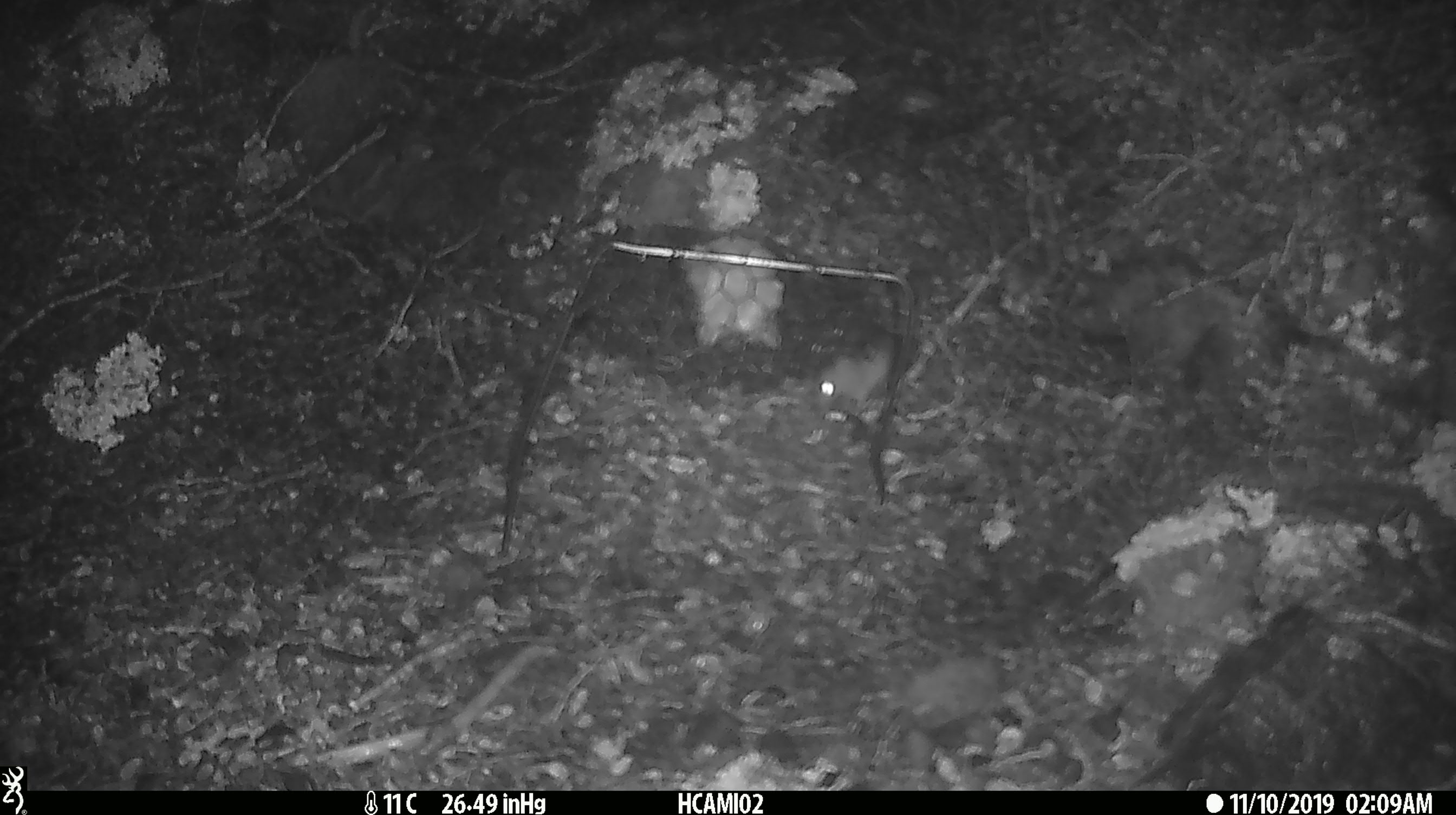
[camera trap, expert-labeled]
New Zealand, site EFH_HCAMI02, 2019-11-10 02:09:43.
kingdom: Animalia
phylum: Chordata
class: Mammalia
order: Rodentia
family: Muridae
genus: Mus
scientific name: Mus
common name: mouse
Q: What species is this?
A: Mouse (Mus).